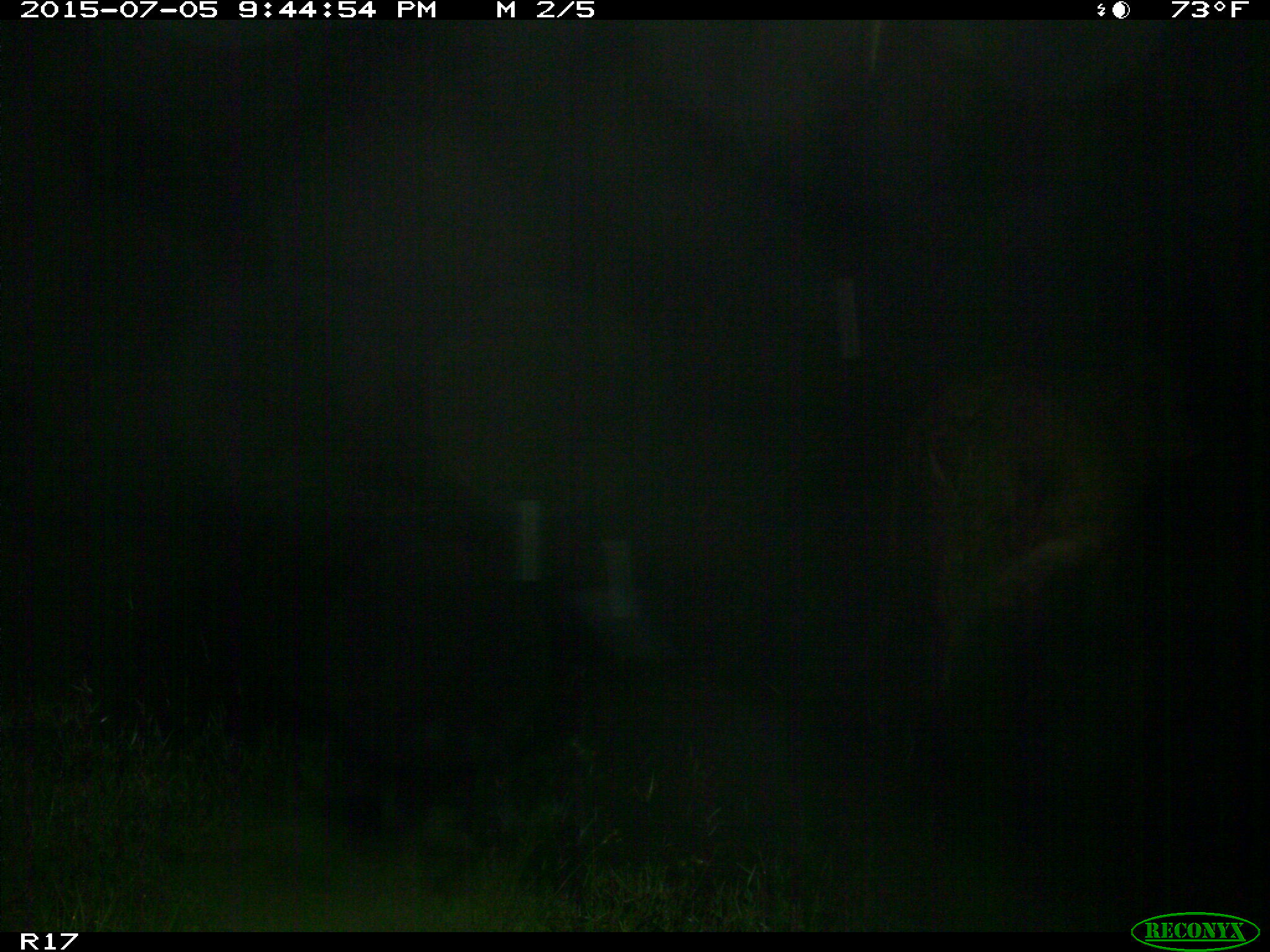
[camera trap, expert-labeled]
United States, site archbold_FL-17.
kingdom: Animalia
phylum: Chordata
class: Mammalia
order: Artiodactyla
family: Bovidae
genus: Bos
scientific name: Bos taurus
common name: domestic cow